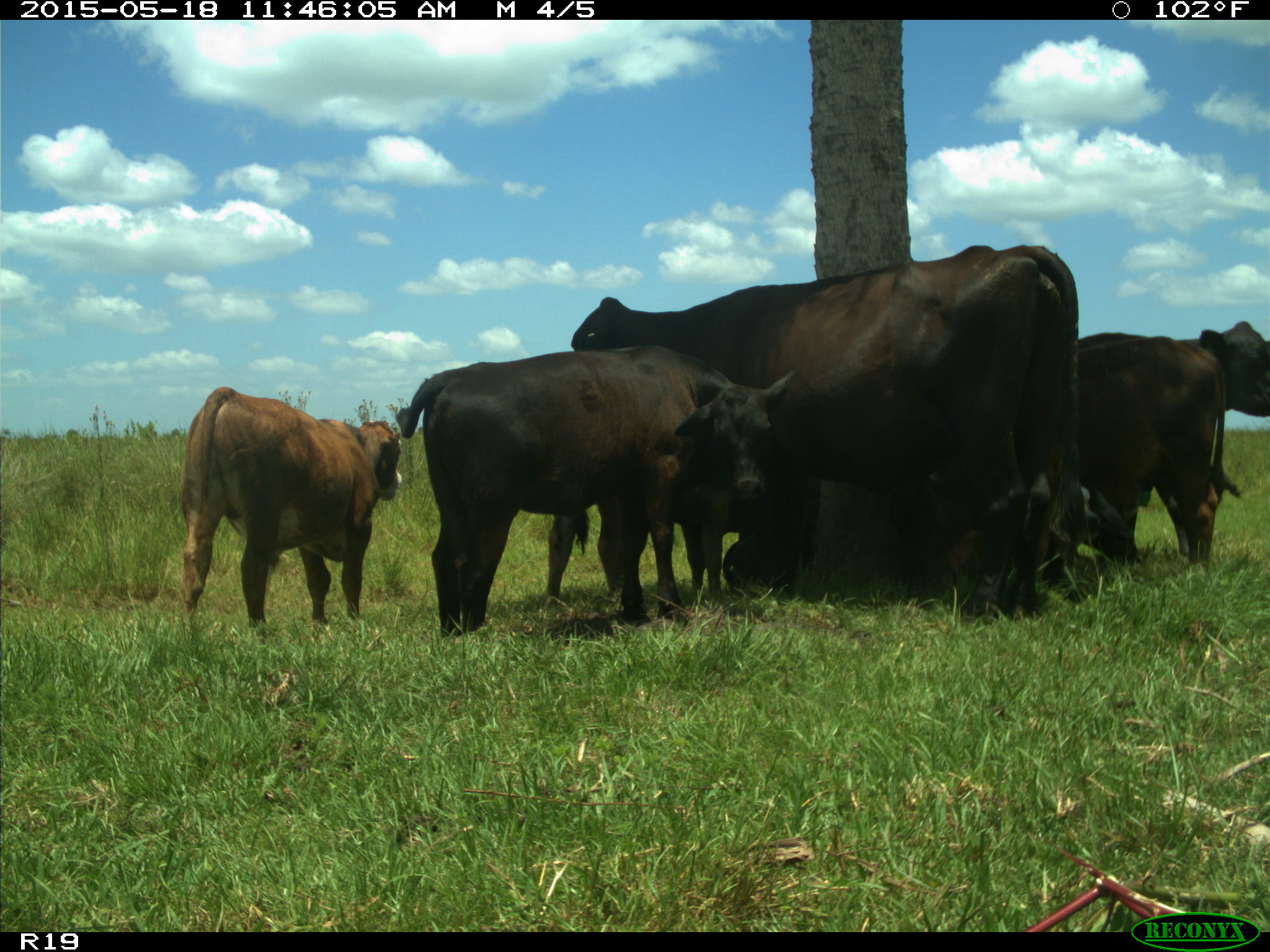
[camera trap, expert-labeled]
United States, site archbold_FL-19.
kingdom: Animalia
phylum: Chordata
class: Mammalia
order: Artiodactyla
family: Bovidae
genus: Bos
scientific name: Bos taurus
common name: domestic cow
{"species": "Bos taurus (domestic cow)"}